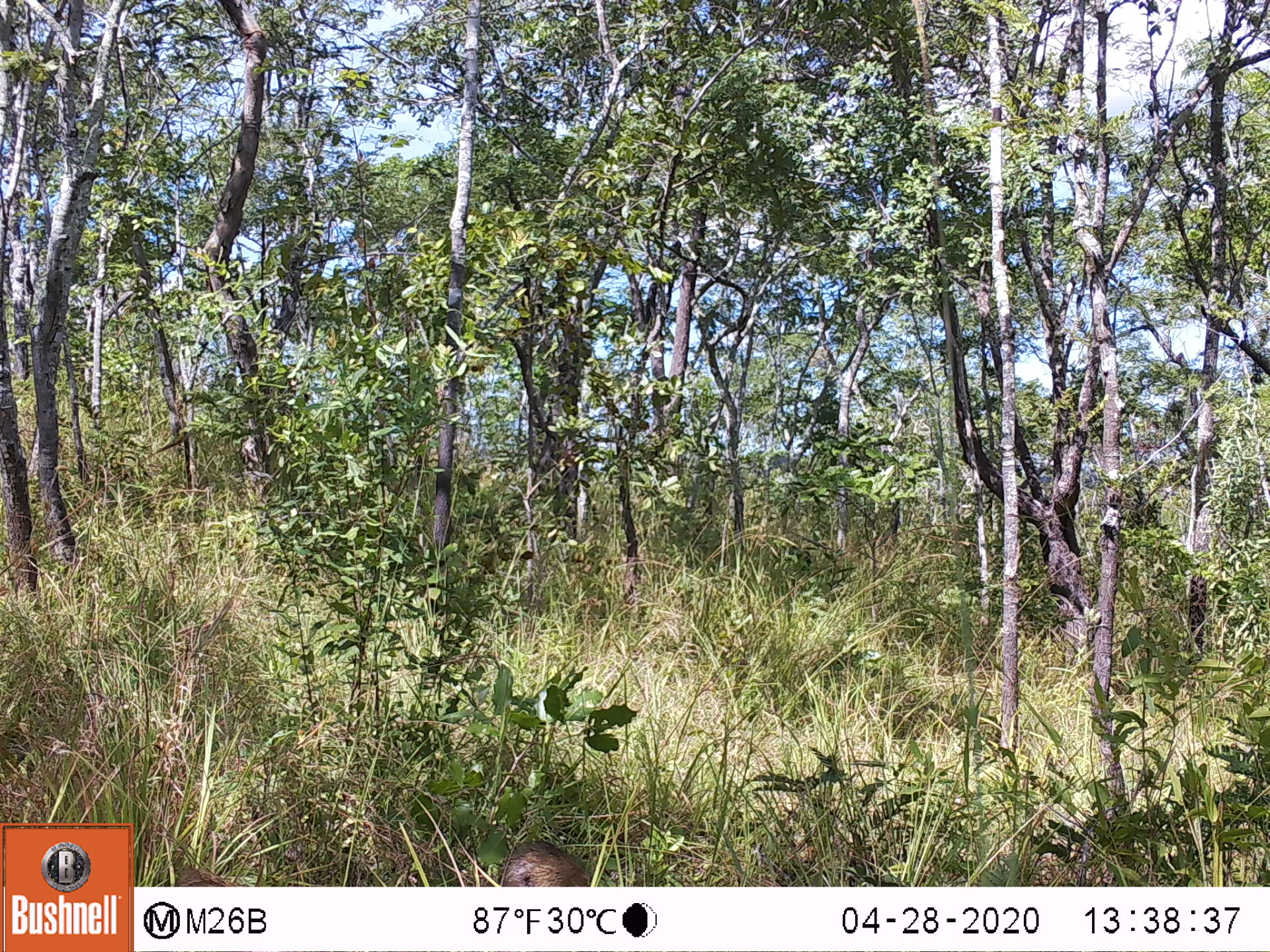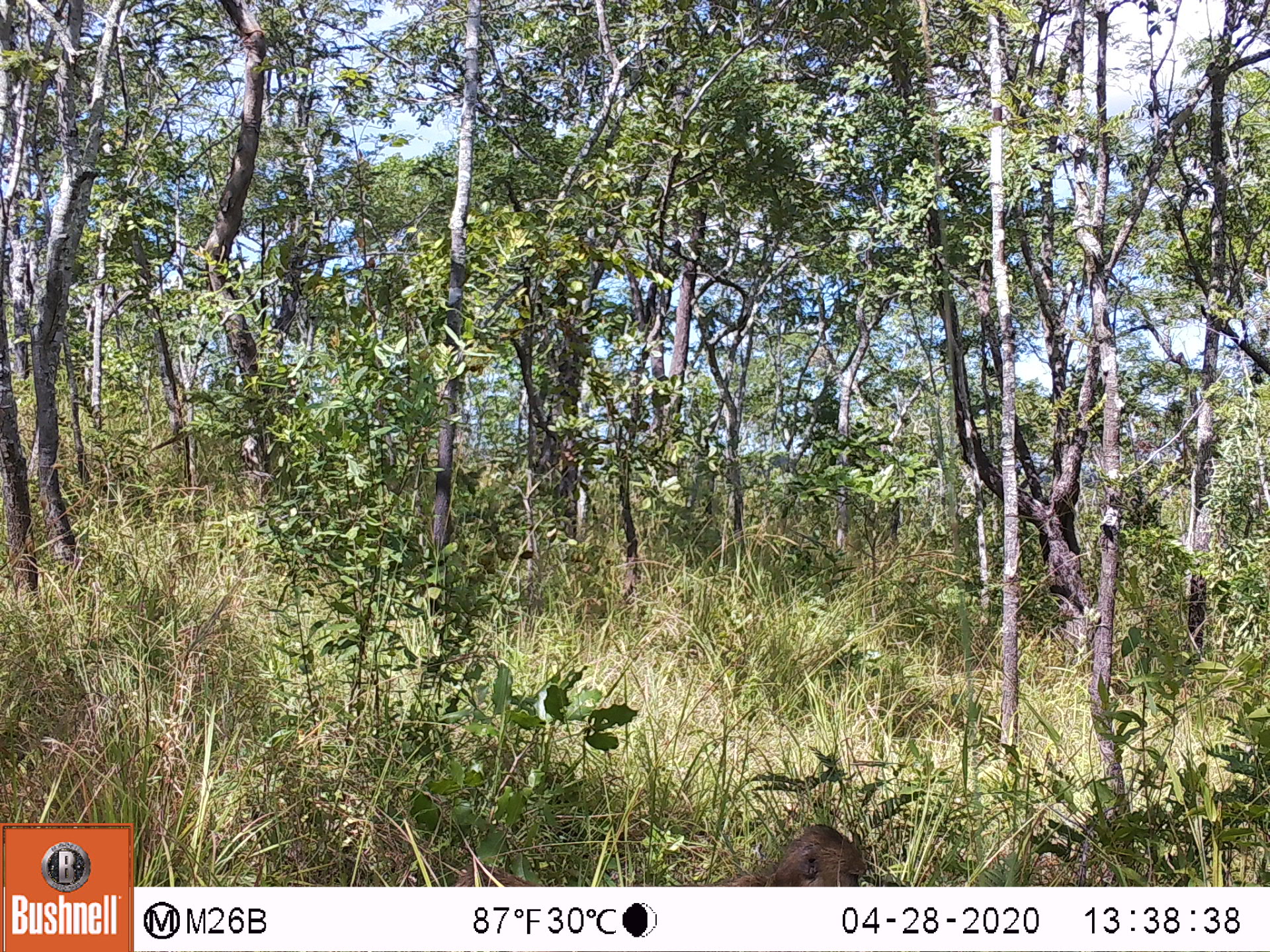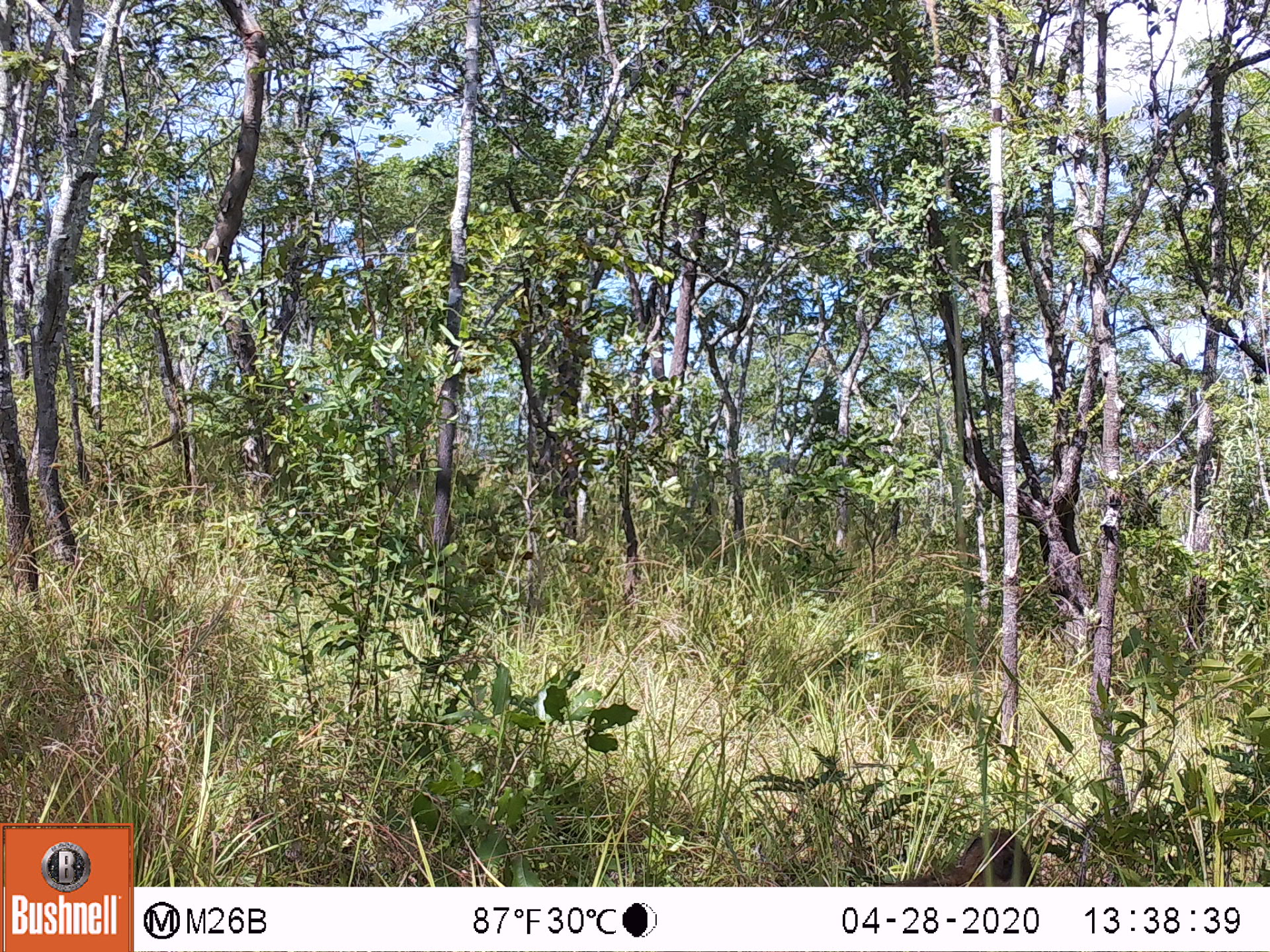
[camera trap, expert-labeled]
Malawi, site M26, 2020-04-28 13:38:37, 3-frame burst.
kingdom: Animalia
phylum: Chordata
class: Mammalia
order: Primates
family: Cercopithecidae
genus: Papio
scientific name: Papio cynocephalus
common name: yellow baboon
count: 1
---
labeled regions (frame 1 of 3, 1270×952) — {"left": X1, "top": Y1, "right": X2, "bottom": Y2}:
yellow baboon: {"left": 494, "top": 845, "right": 591, "bottom": 883}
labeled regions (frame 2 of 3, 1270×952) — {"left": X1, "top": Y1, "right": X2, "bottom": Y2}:
yellow baboon: {"left": 727, "top": 820, "right": 866, "bottom": 886}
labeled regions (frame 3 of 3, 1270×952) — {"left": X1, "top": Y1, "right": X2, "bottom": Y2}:
yellow baboon: {"left": 889, "top": 825, "right": 1038, "bottom": 886}